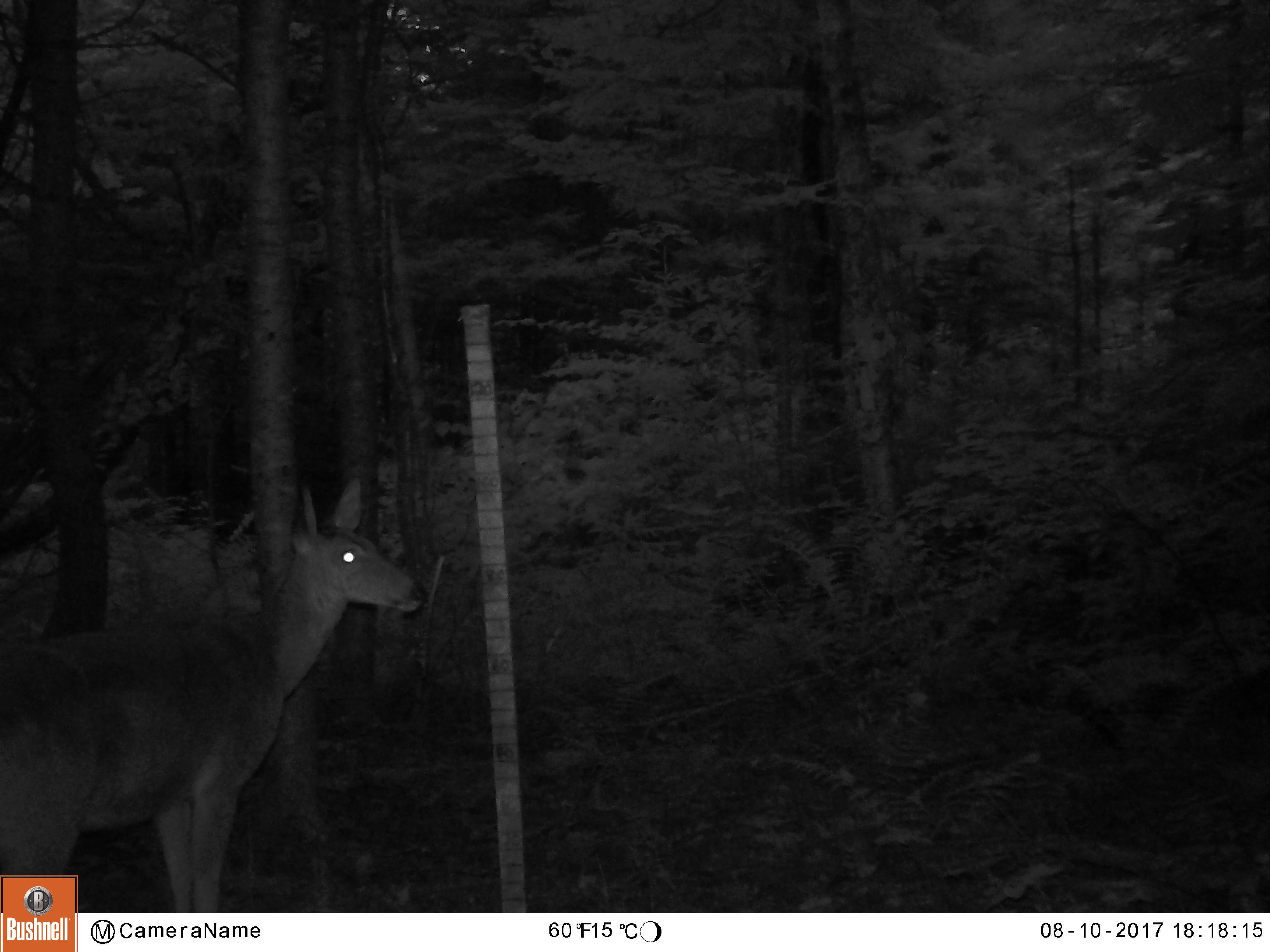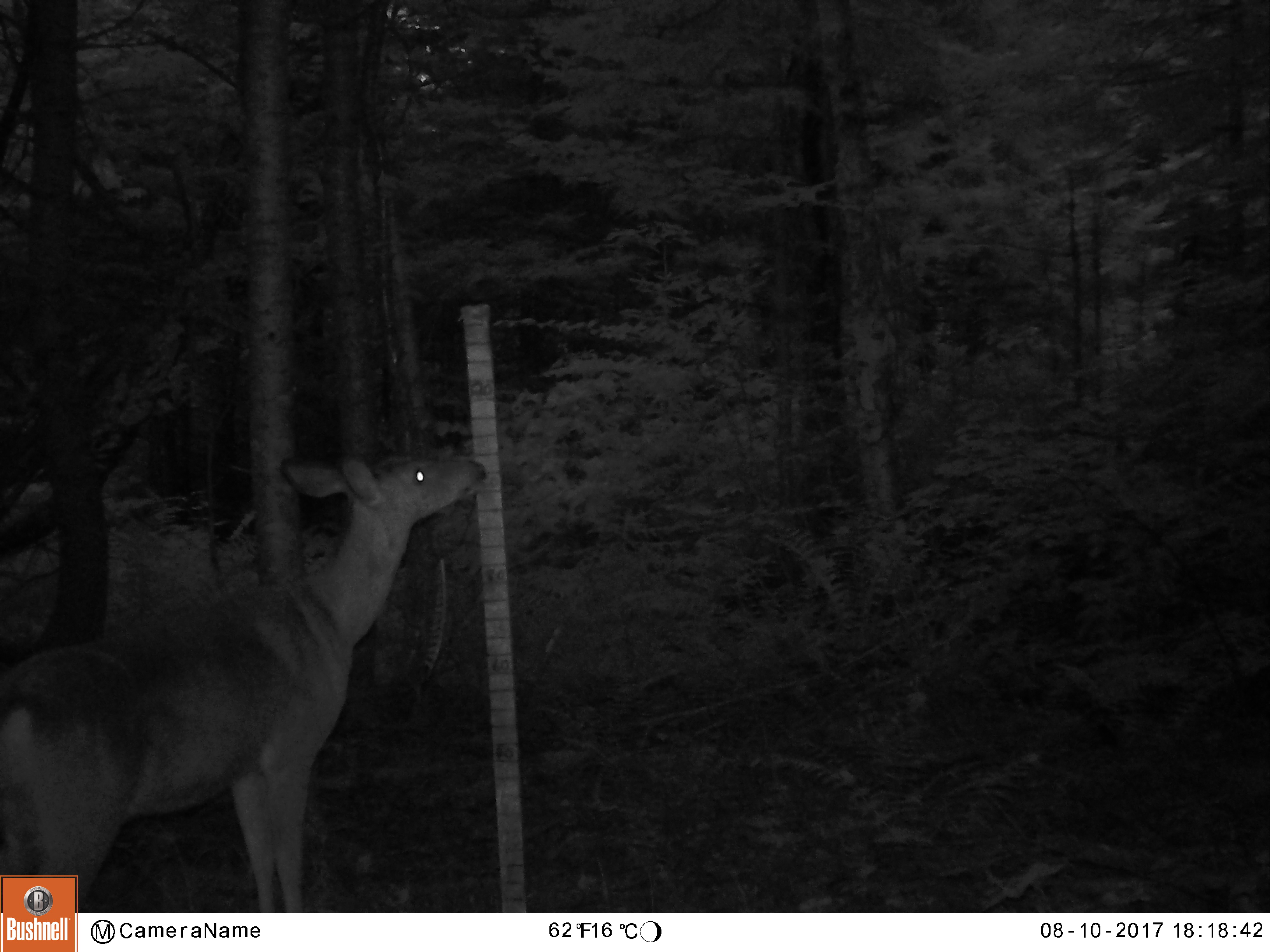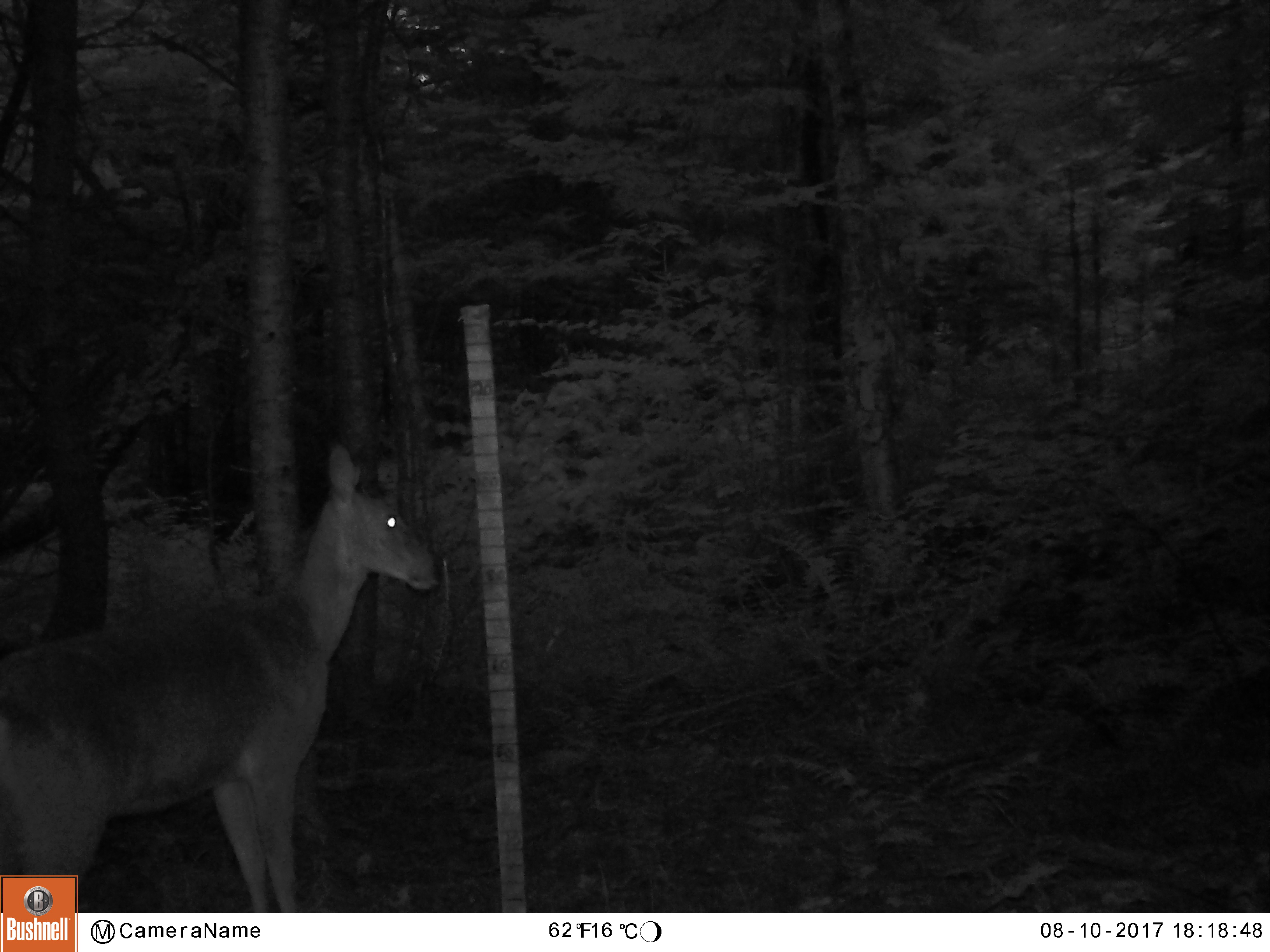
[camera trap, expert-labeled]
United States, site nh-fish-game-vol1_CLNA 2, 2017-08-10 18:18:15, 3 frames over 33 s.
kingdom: Animalia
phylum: Chordata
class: Mammalia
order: Artiodactyla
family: Cervidae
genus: Odocoileus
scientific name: Odocoileus virginianus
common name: white-tailed deer